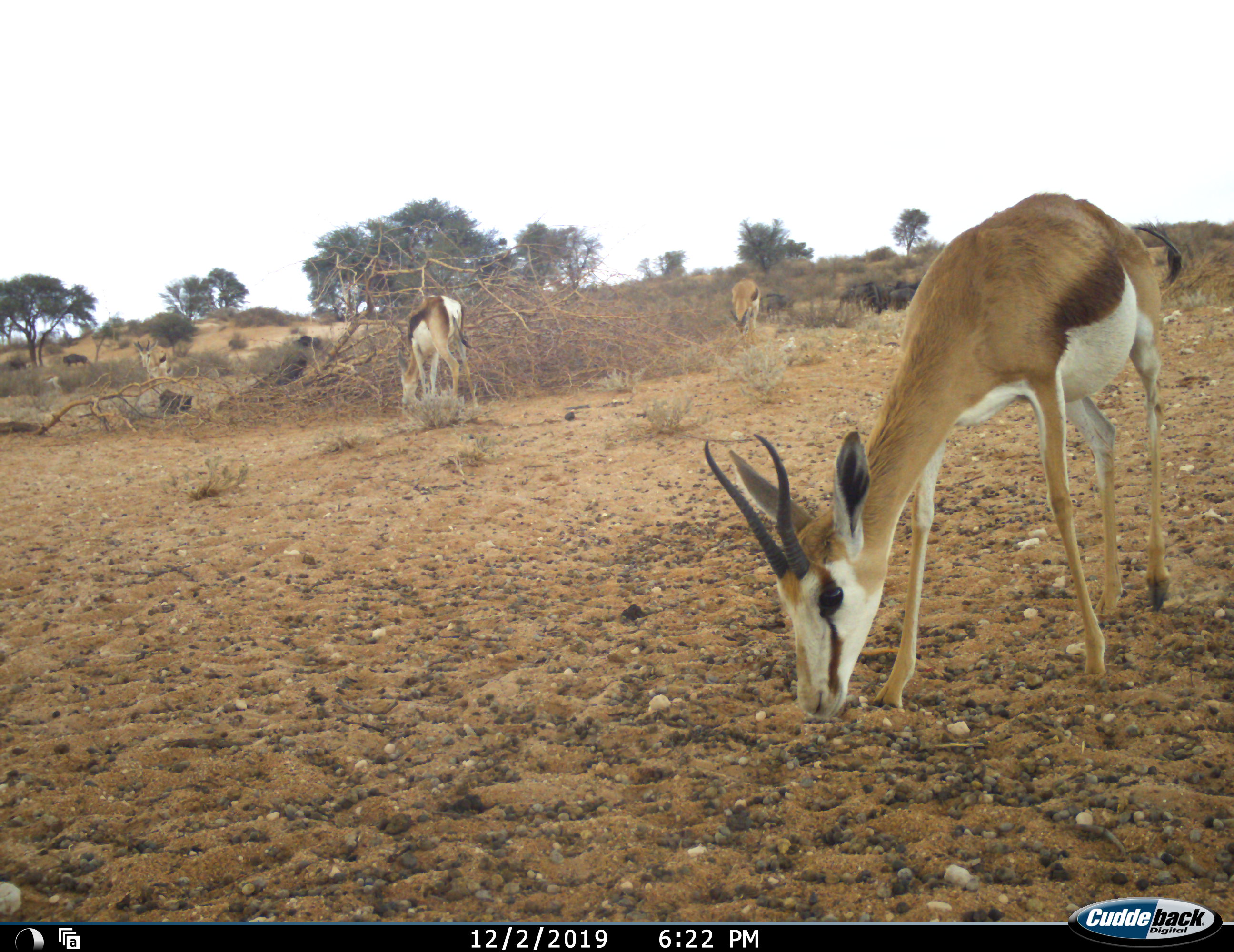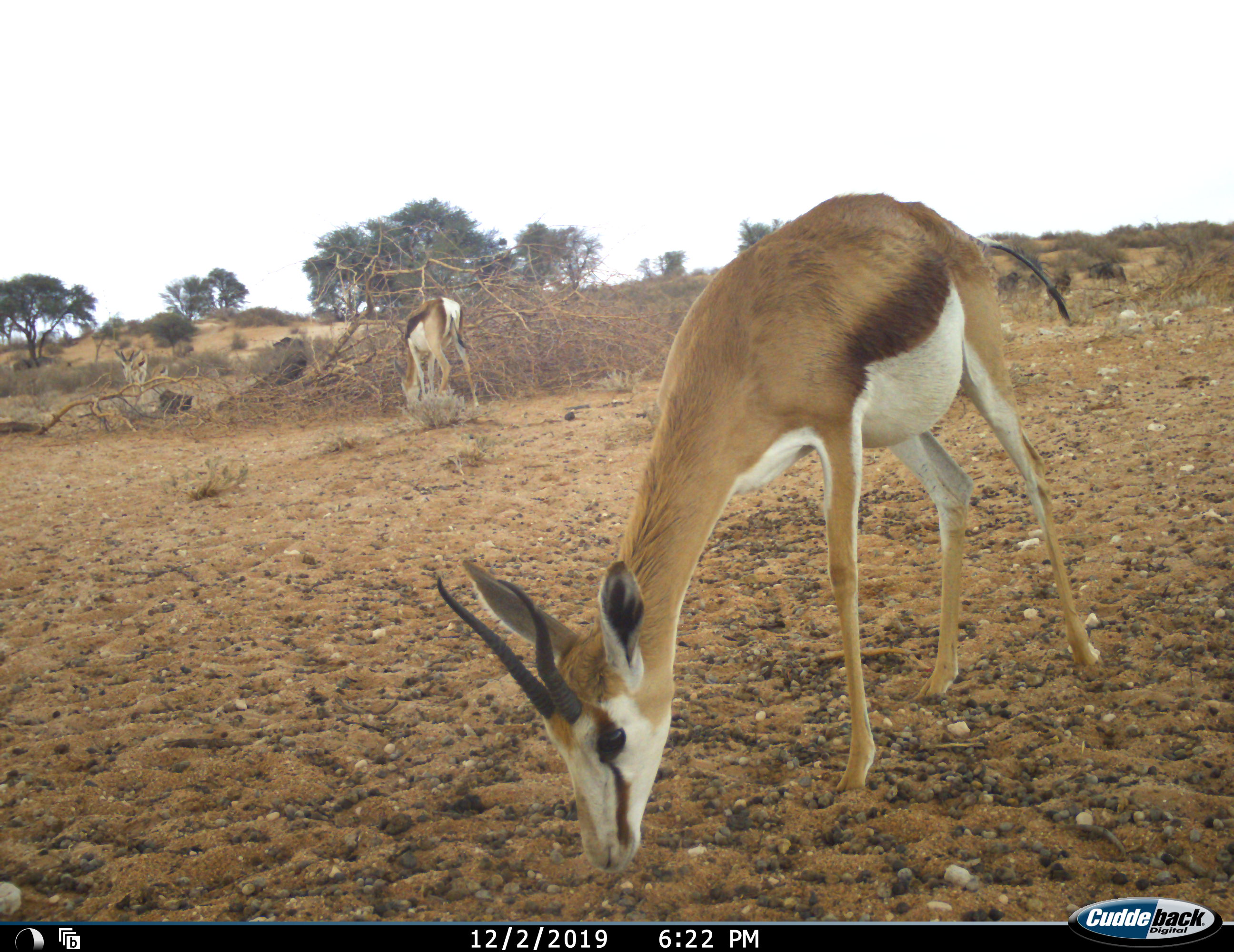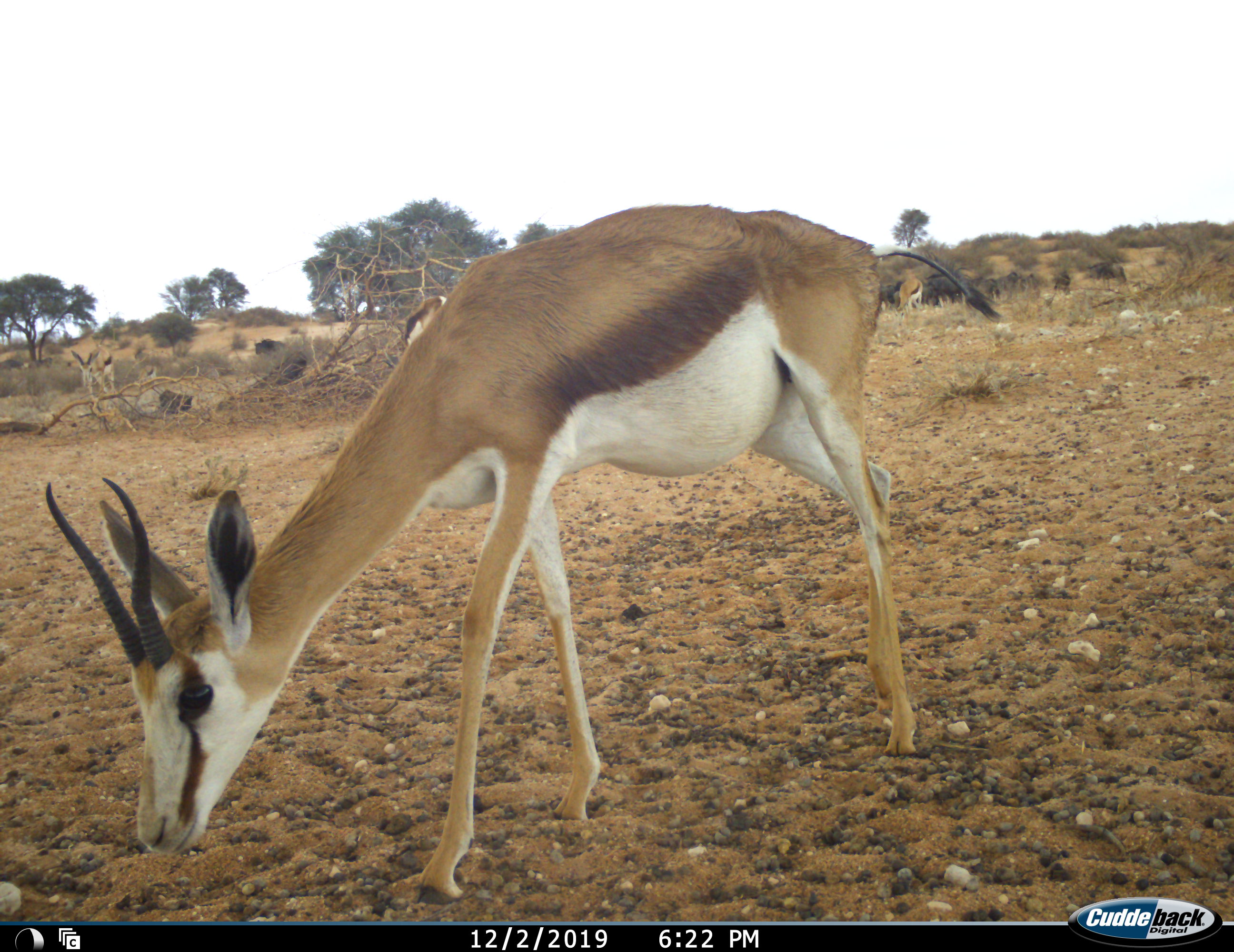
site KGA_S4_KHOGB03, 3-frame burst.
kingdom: Animalia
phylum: Chordata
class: Mammalia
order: Artiodactyla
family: Bovidae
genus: Antidorcas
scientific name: Antidorcas marsupialis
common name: springbok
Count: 5.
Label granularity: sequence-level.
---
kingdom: Animalia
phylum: Chordata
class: Mammalia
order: Artiodactyla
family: Bovidae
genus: Connochaetes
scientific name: Connochaetes taurinus taurinus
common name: blue wildebeest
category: wildebeestblue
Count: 11-50.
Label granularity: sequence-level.